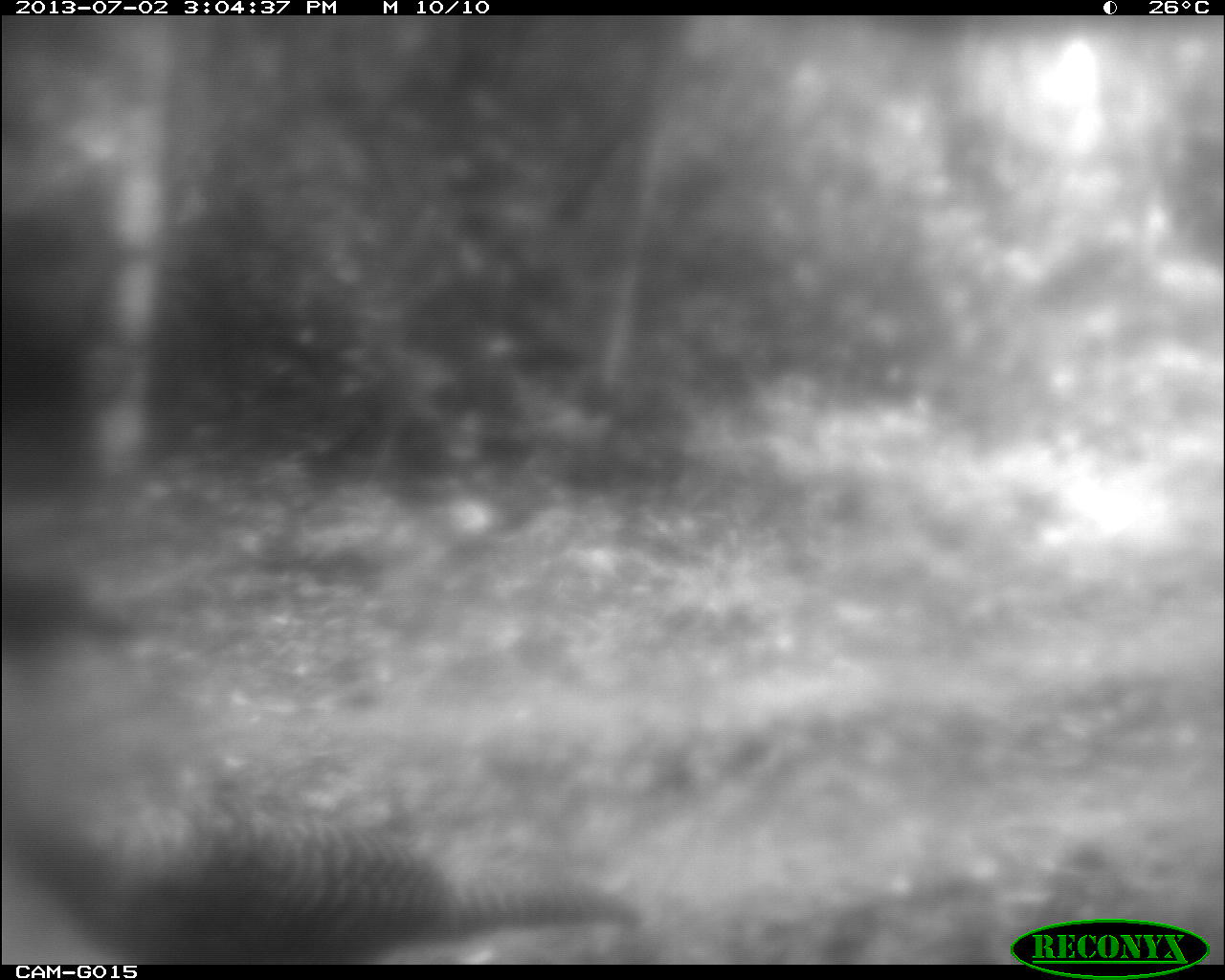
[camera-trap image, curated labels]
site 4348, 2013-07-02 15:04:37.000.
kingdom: Animalia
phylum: Chordata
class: Aves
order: Galliformes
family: Phasianidae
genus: Meleagris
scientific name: Meleagris ocellata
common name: ocellated turkey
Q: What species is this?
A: Meleagris ocellata (ocellated turkey).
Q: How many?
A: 2.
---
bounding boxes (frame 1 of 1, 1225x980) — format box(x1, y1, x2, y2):
meleagris ocellata: box(0, 795, 635, 965)